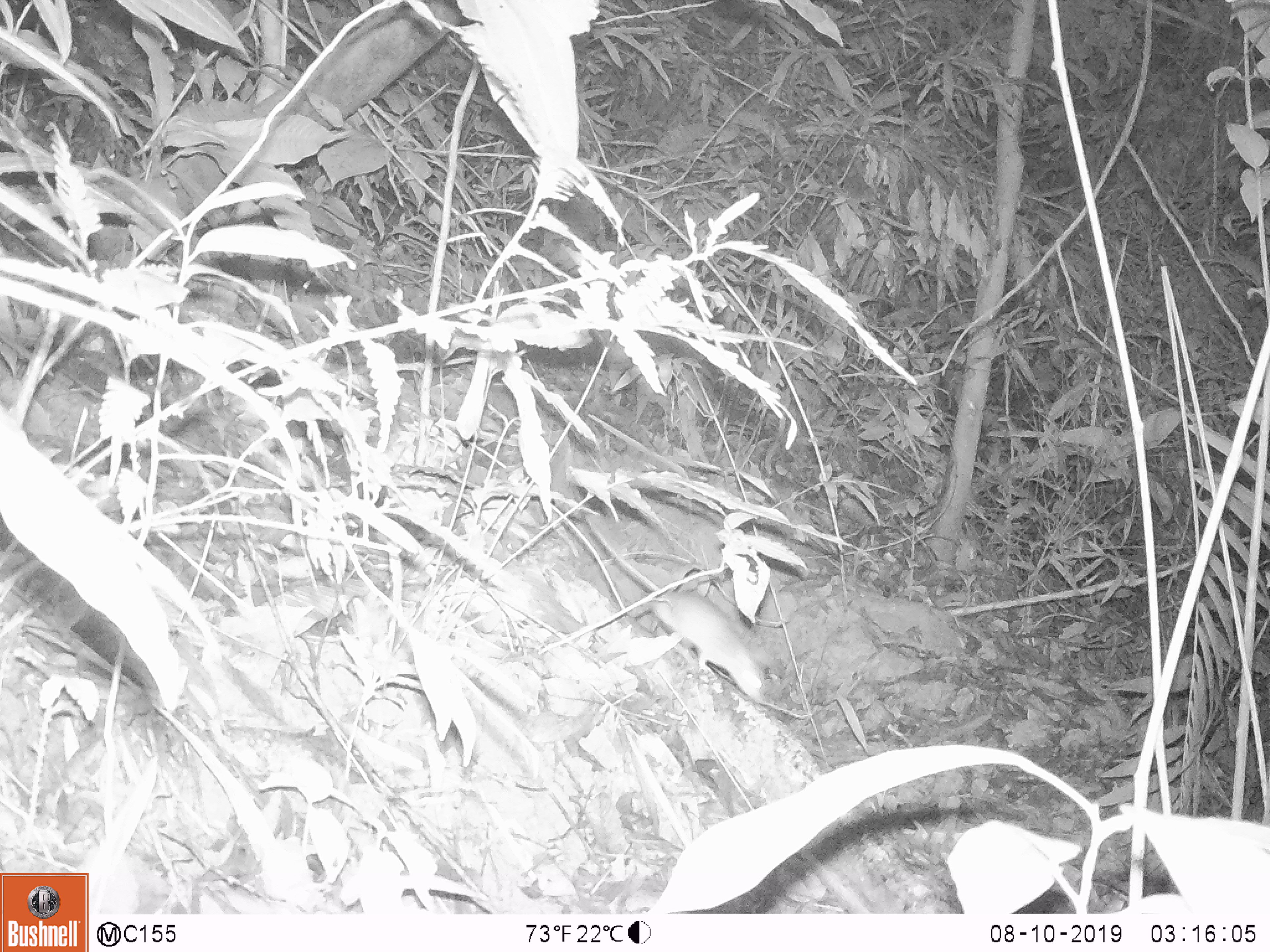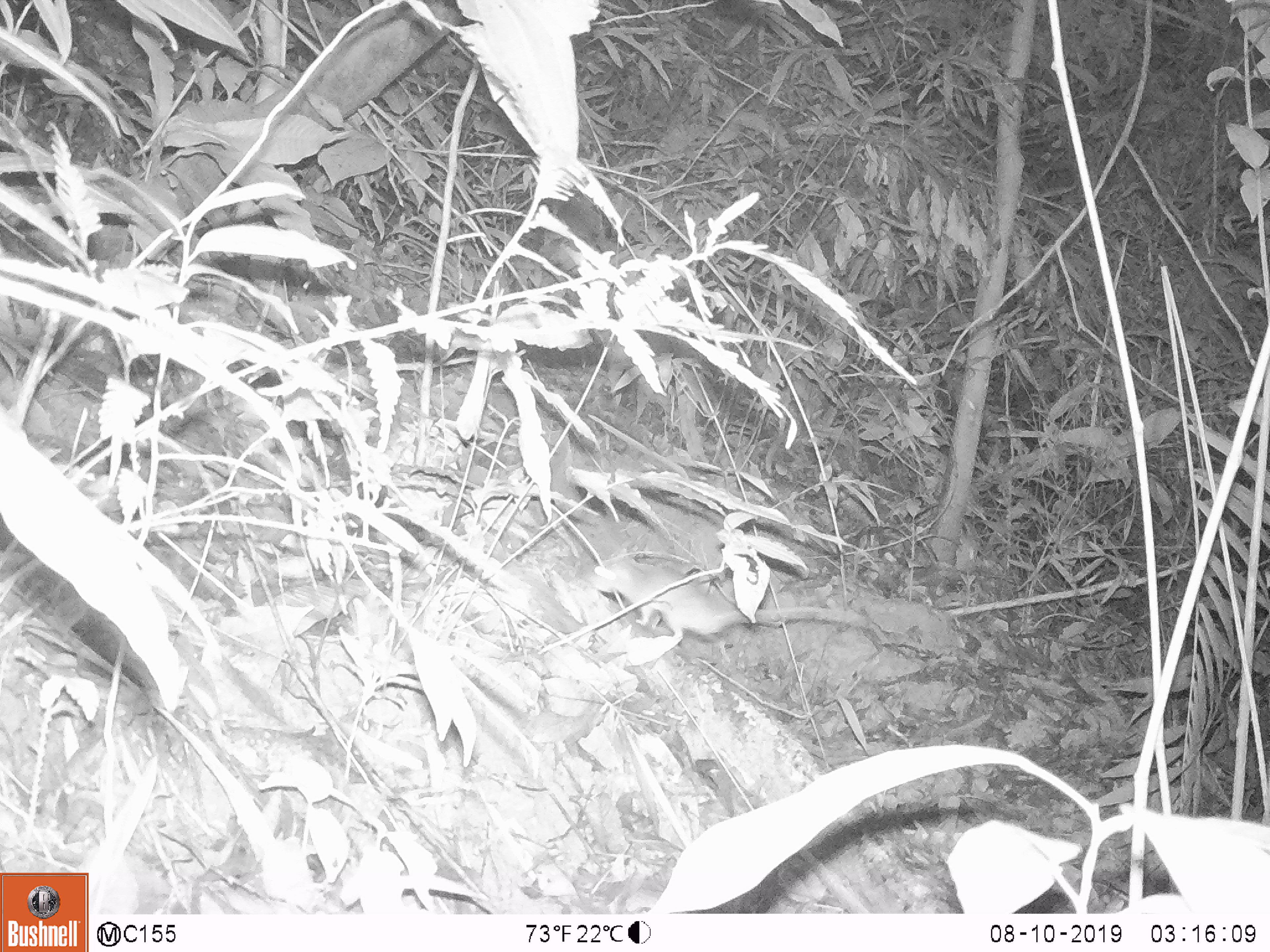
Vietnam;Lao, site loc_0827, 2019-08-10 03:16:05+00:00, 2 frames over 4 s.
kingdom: Animalia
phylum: Chordata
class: Mammalia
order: Rodentia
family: Muridae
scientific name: Muridae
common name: old-world mice and rats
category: unidentified murid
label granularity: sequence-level